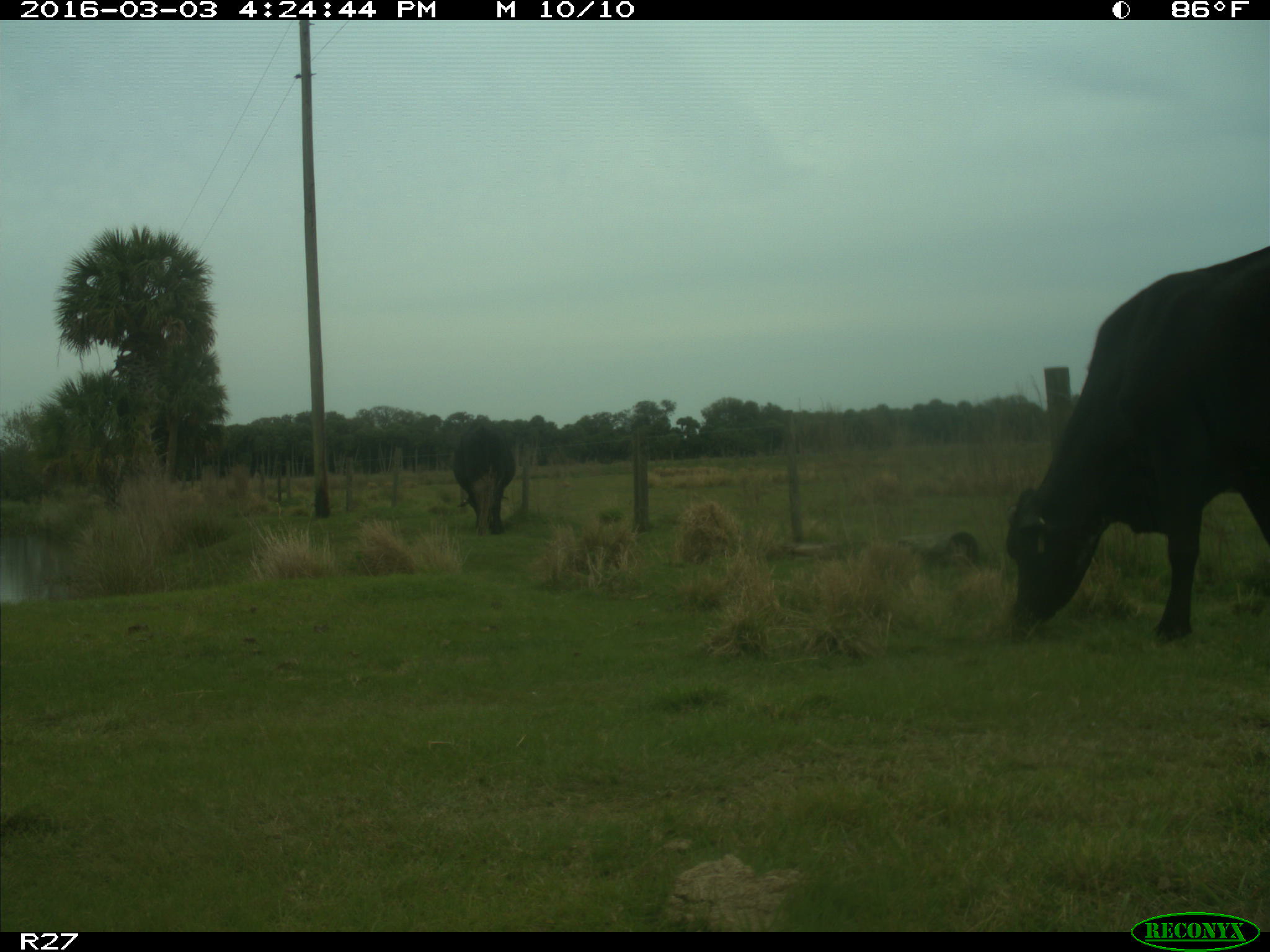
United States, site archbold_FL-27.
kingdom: Animalia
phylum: Chordata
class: Mammalia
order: Artiodactyla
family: Bovidae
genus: Bos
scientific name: Bos taurus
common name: domestic cow